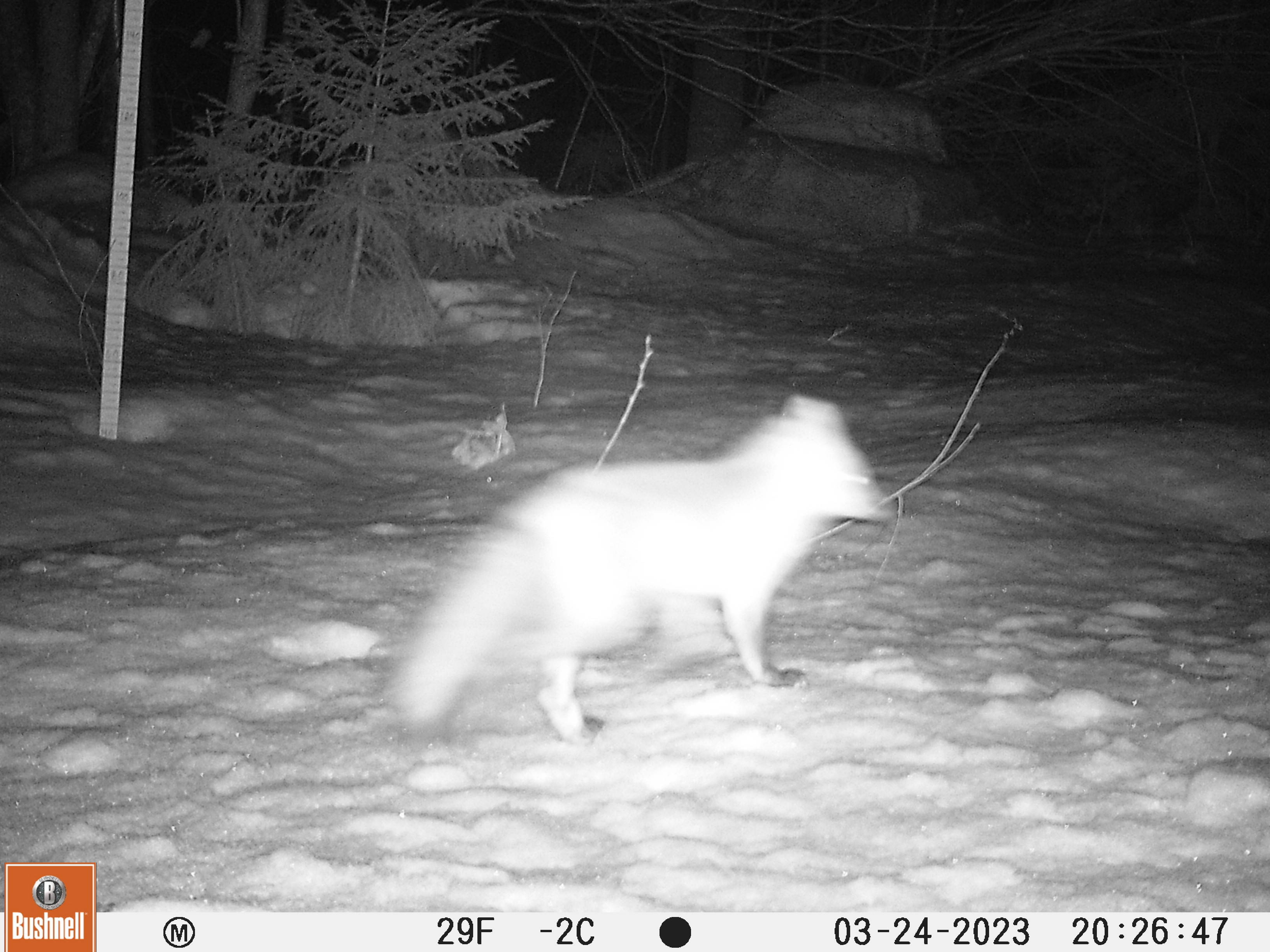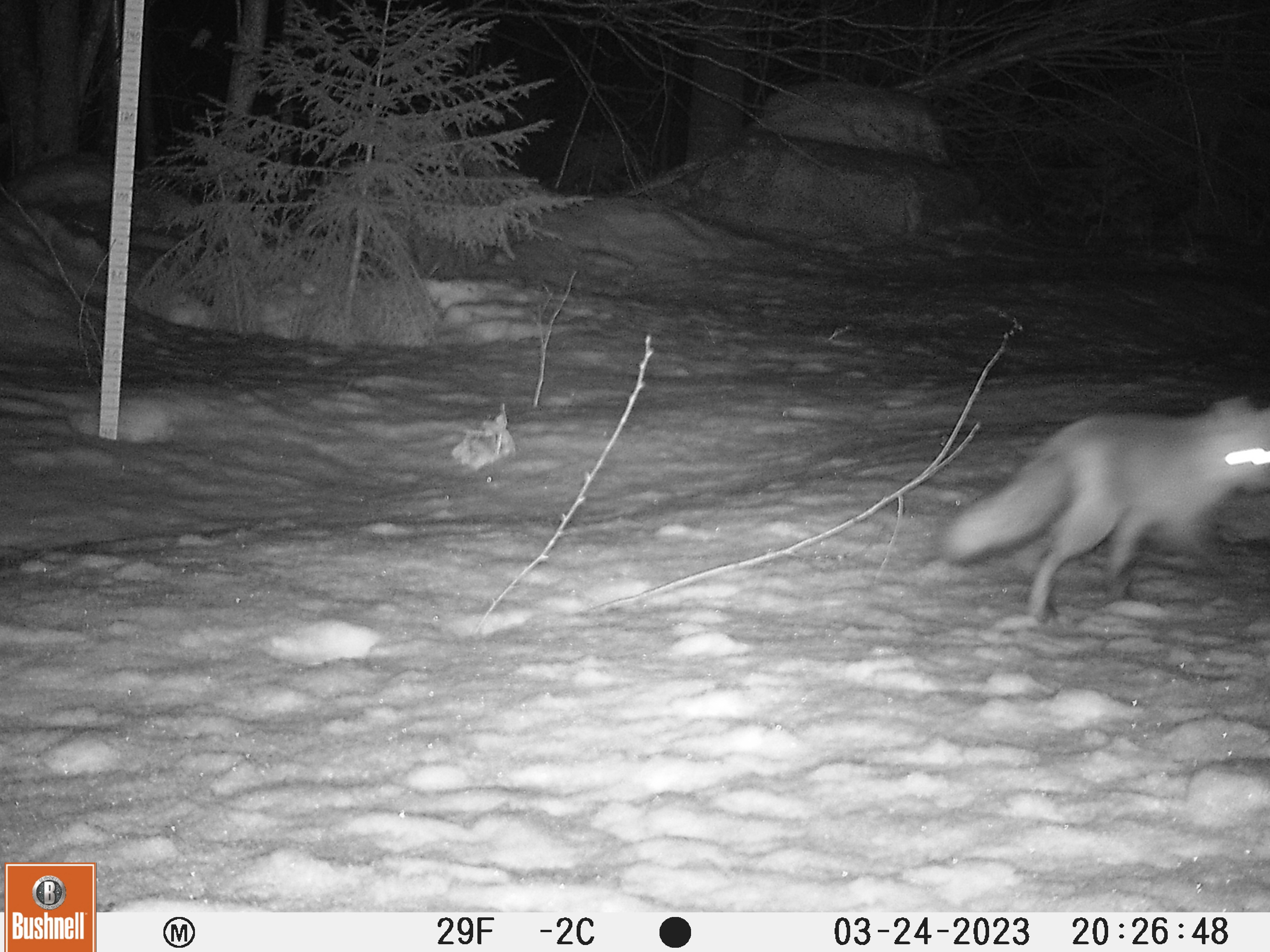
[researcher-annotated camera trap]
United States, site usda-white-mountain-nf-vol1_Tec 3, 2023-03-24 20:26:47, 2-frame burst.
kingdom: Animalia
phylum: Chordata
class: Mammalia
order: Carnivora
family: Canidae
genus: Vulpes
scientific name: Vulpes vulpes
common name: red fox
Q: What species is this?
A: Red fox (Vulpes vulpes).